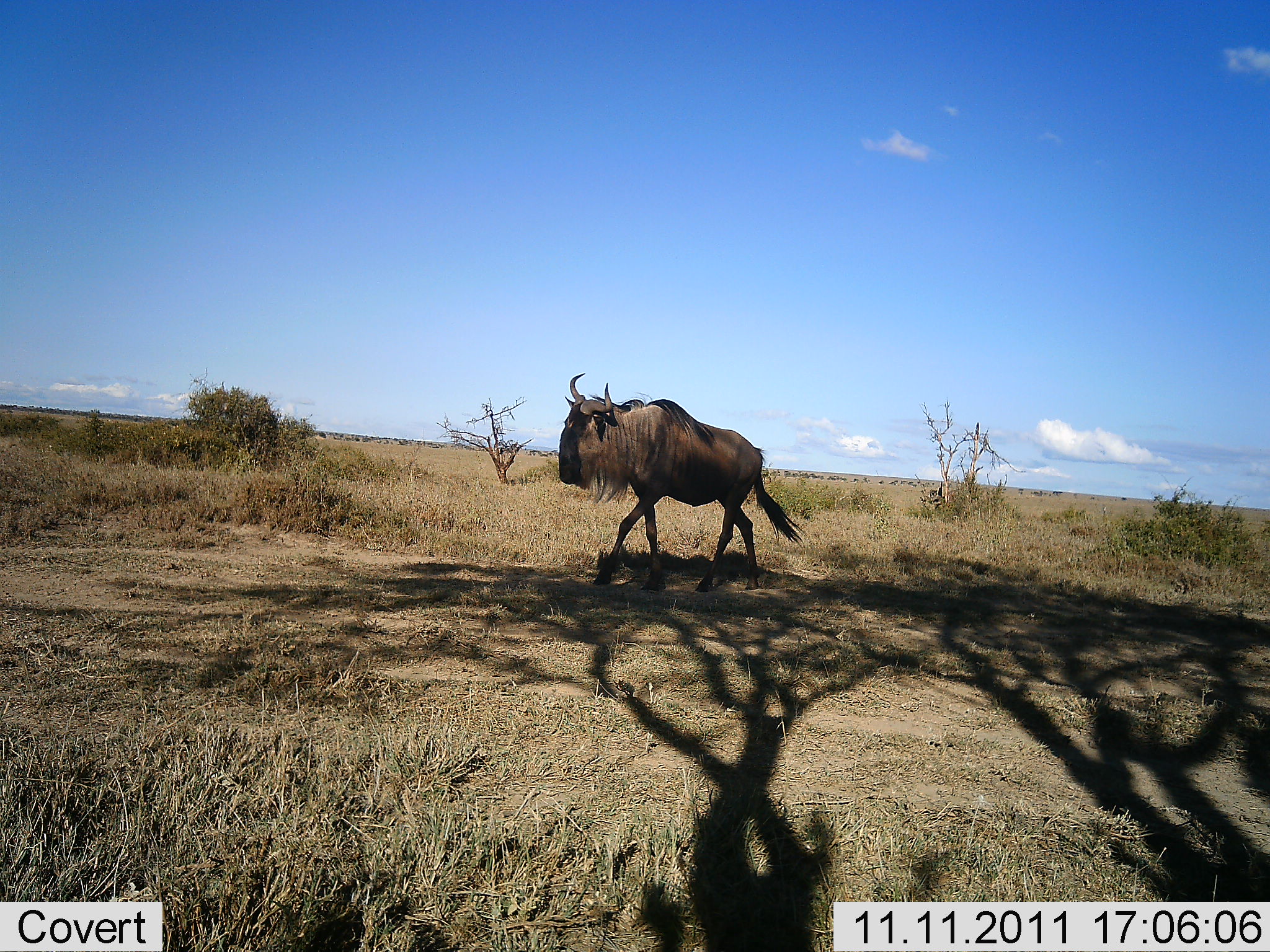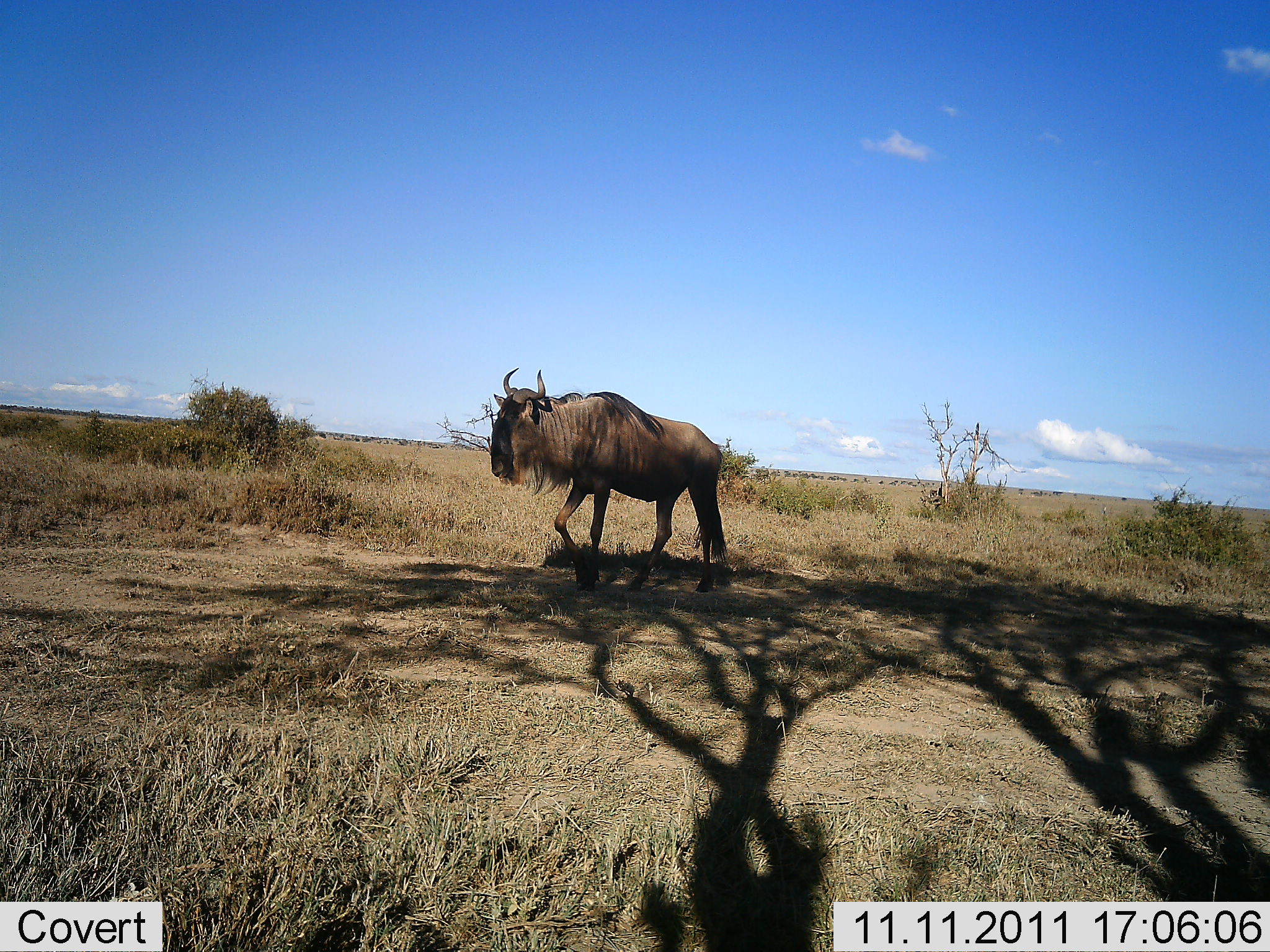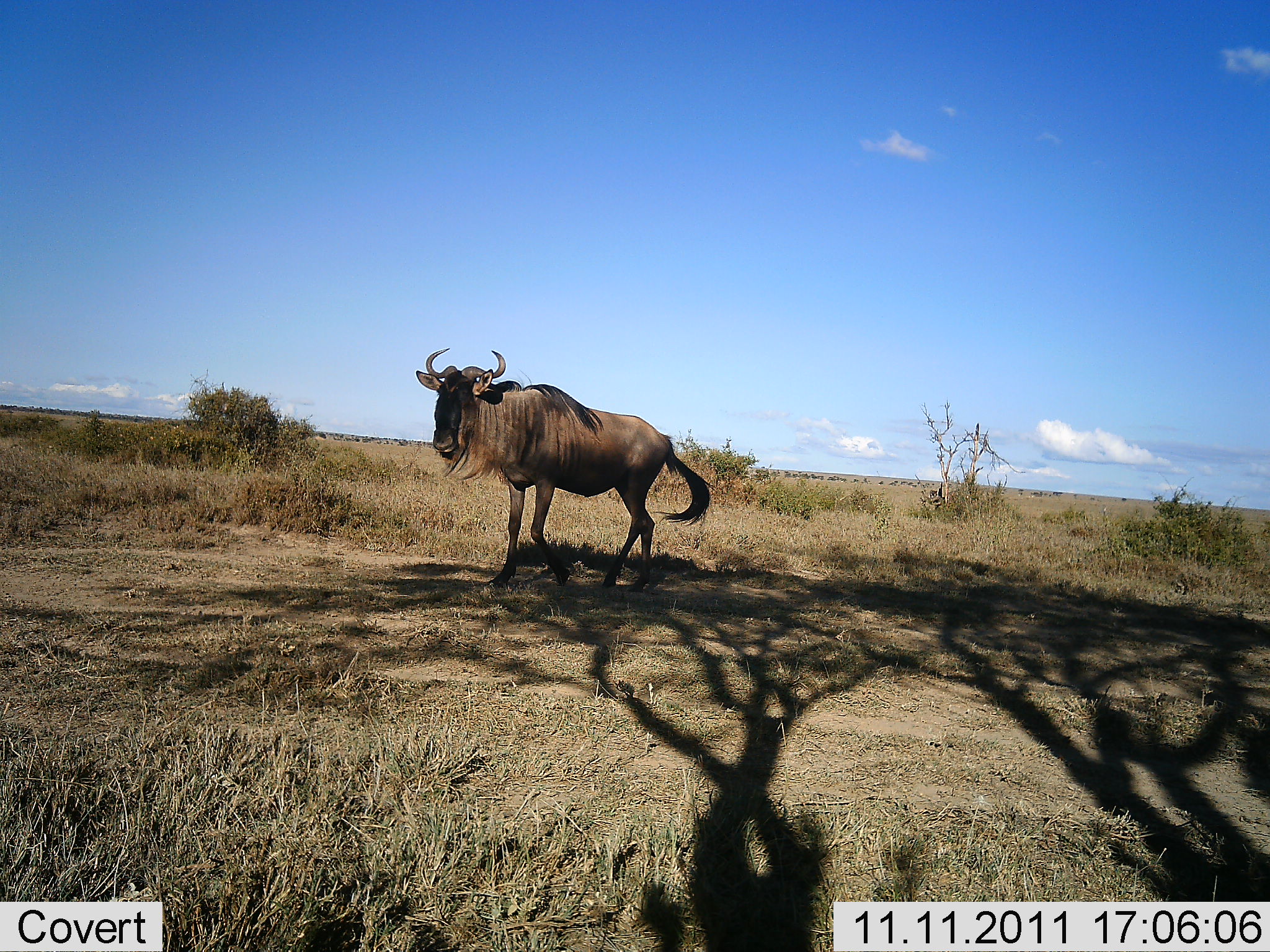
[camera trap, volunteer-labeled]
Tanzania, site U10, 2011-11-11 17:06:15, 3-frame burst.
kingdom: Animalia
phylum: Chordata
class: Mammalia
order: Artiodactyla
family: Bovidae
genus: Connochaetes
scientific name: Connochaetes taurinus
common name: blue wildebeest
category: wildebeest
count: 1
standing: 0%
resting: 0%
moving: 100%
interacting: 0%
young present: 0%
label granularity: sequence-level